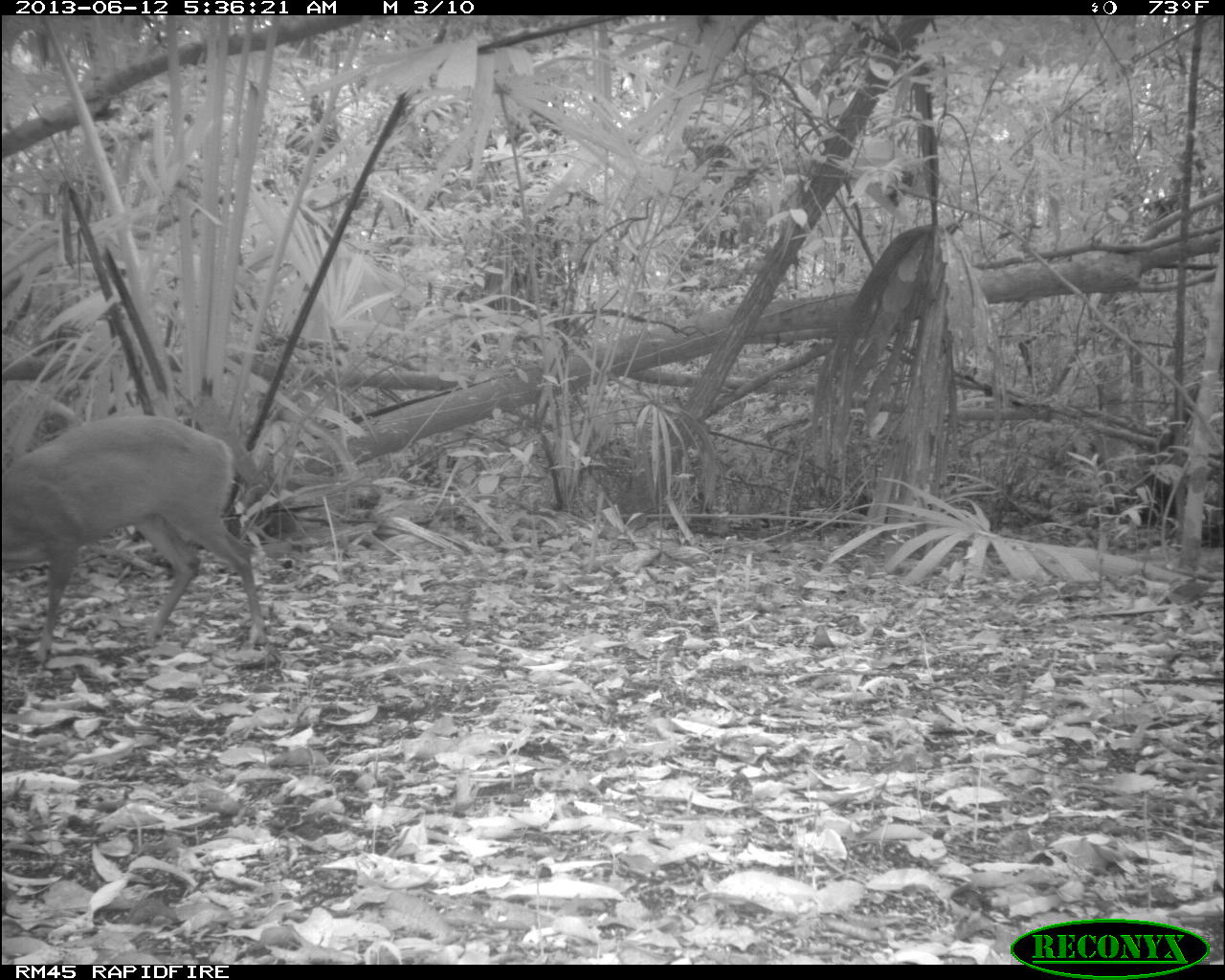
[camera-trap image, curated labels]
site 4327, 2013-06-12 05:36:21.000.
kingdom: Animalia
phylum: Chordata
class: Mammalia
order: Artiodactyla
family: Cervidae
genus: Mazama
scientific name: Mazama temama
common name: central american red brocket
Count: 1.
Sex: female.